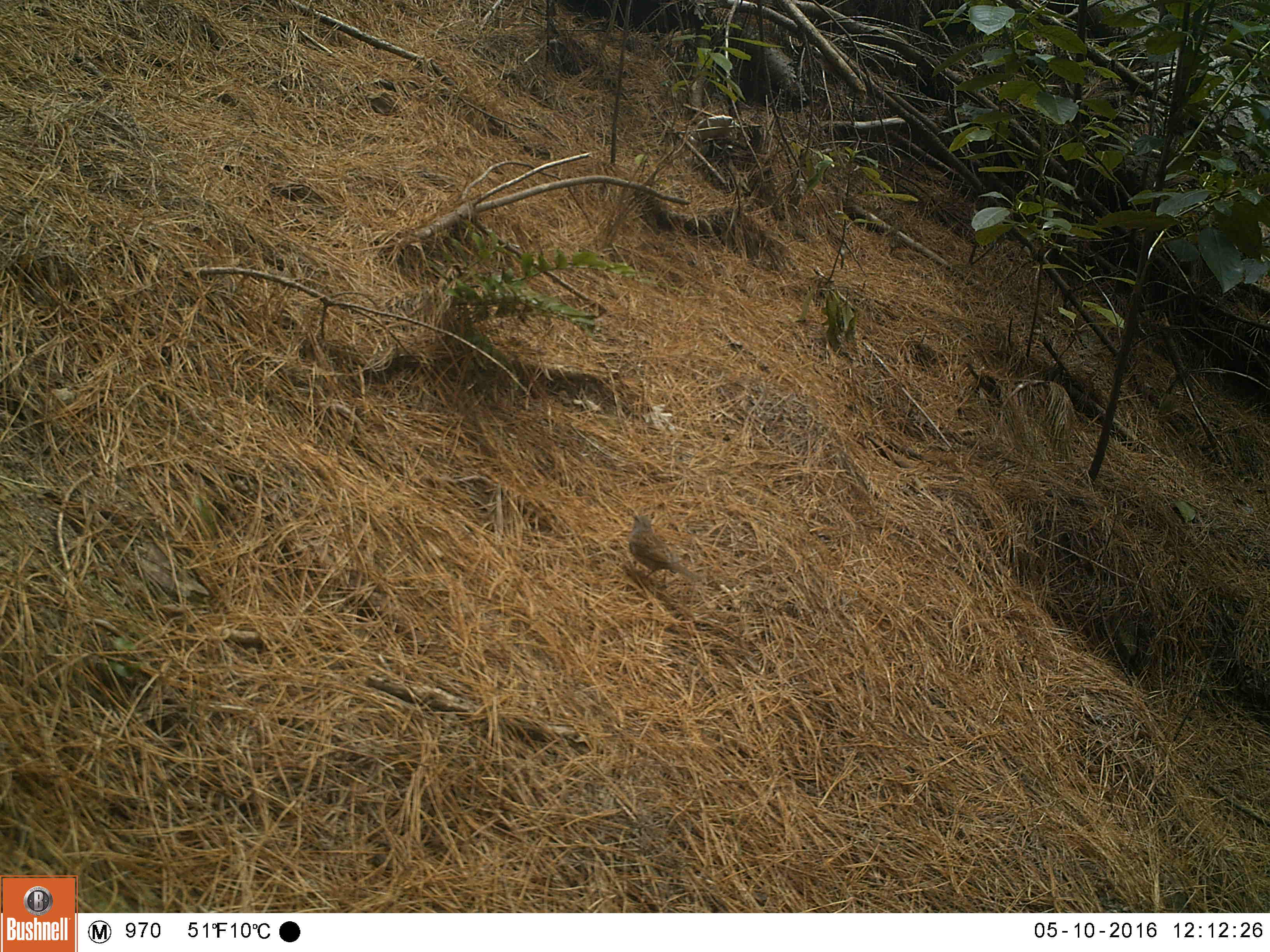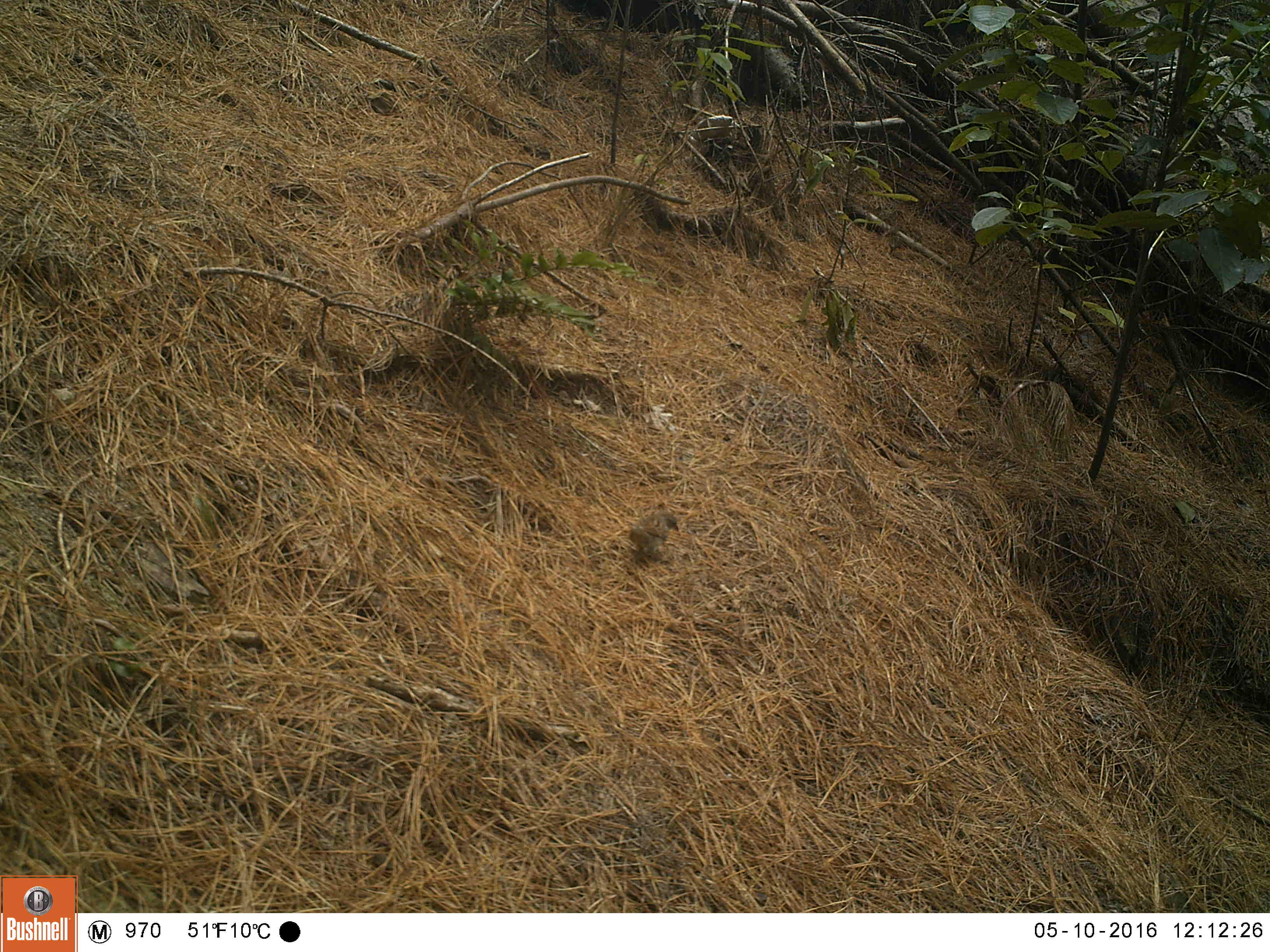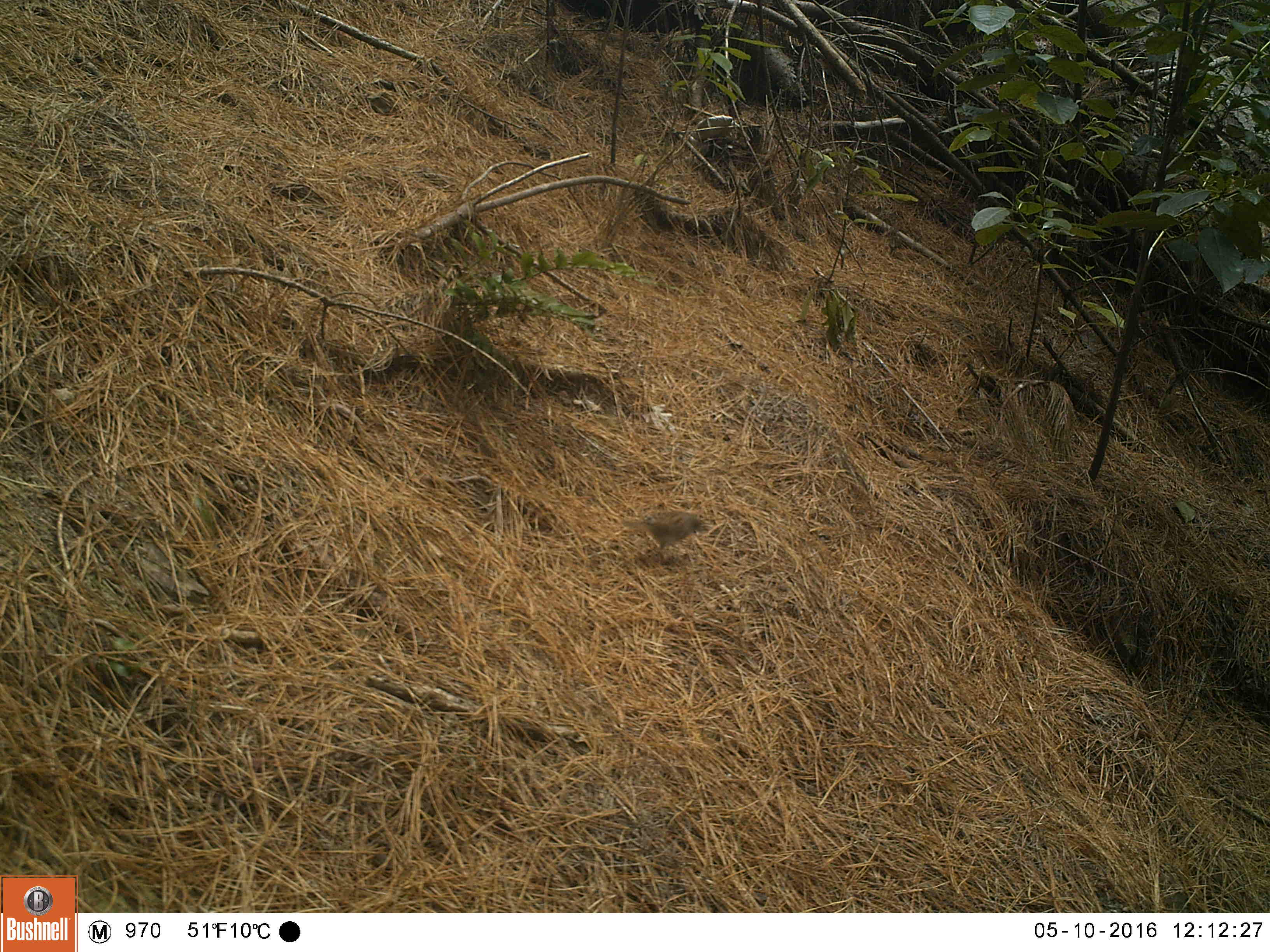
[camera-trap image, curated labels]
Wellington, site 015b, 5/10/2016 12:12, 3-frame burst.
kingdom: Animalia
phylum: Chordata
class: Aves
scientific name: Aves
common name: bird